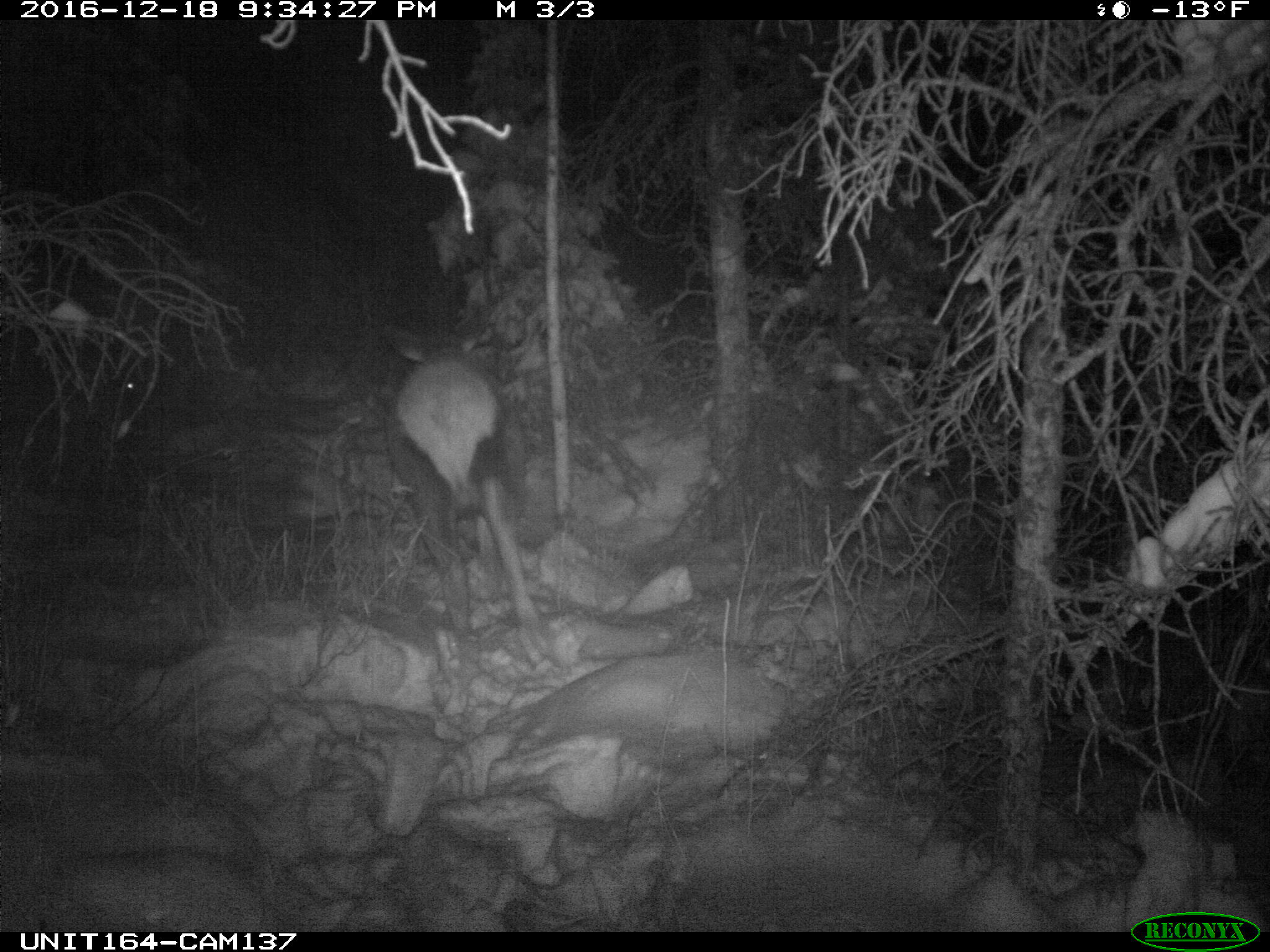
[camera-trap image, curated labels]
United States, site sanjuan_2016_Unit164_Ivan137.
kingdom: Animalia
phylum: Chordata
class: Mammalia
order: Artiodactyla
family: Cervidae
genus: Cervus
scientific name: Cervus elaphus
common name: red deer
Cervus elaphus (red deer).